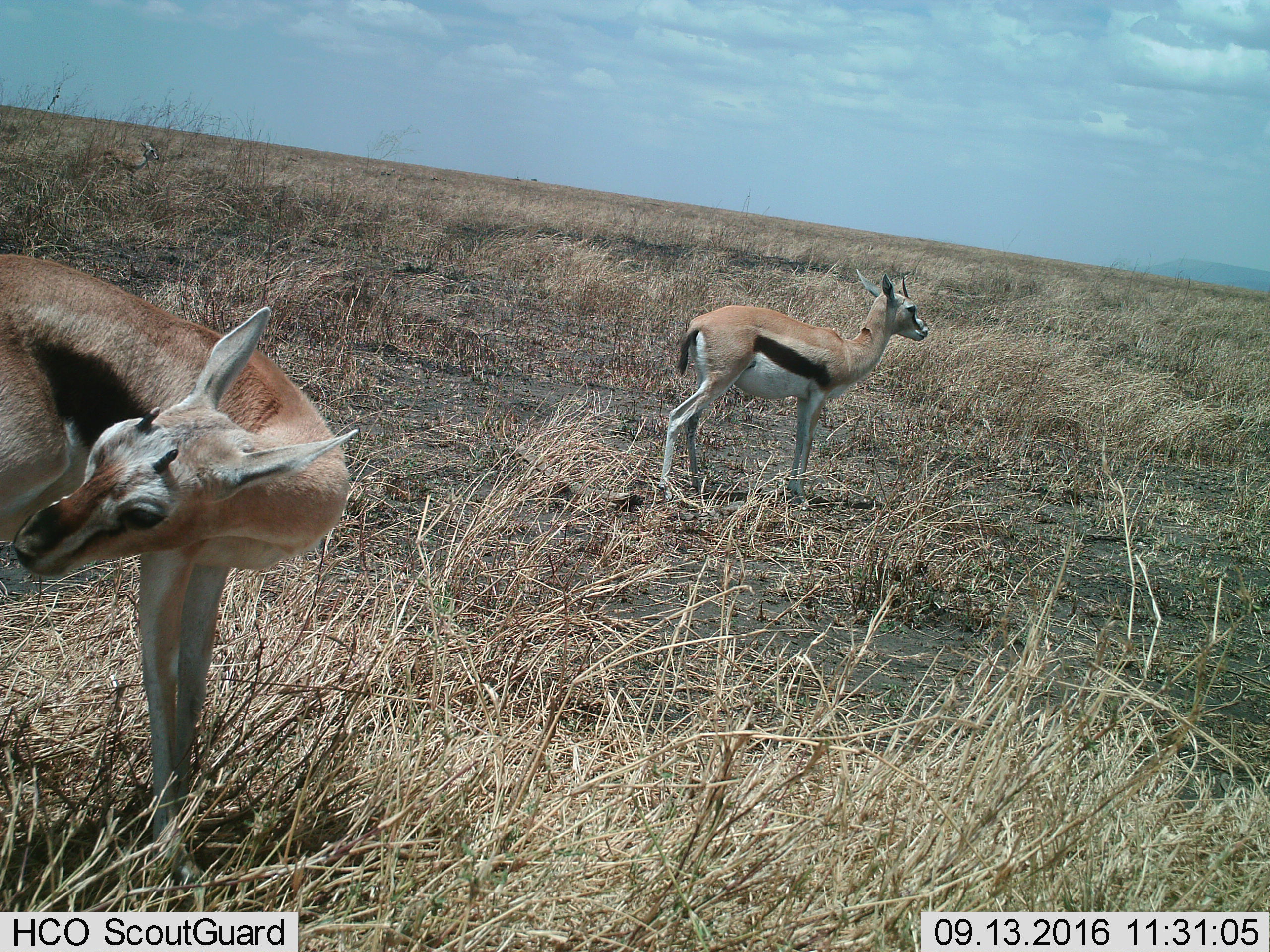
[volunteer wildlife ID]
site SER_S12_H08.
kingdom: Animalia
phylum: Chordata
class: Mammalia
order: Artiodactyla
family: Bovidae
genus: Eudorcas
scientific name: Eudorcas thomsonii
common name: thomson's gazelle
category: gazellethomsons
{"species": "gazellethomsons (thomson's gazelle) (Eudorcas thomsonii)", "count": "2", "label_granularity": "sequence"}